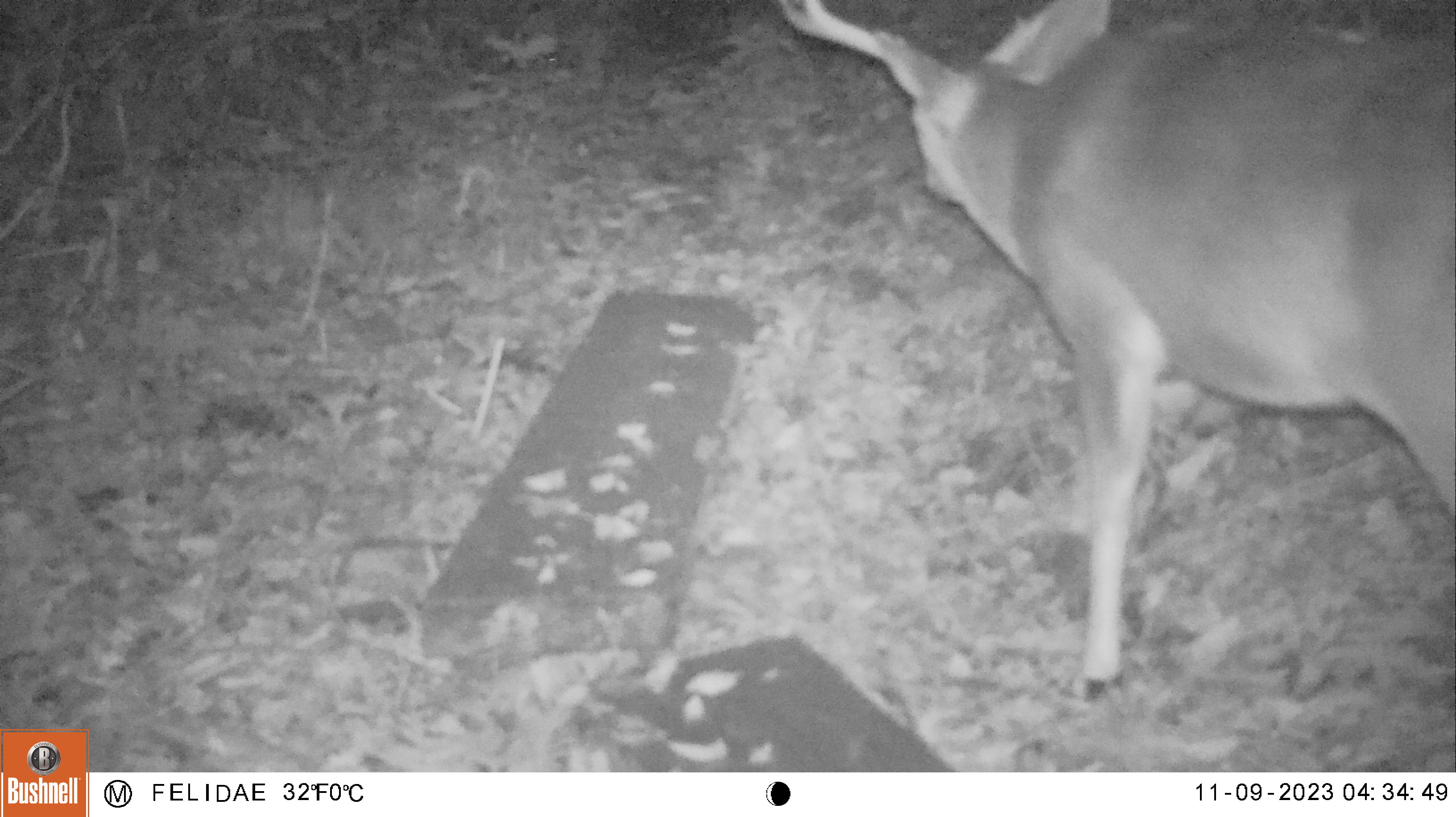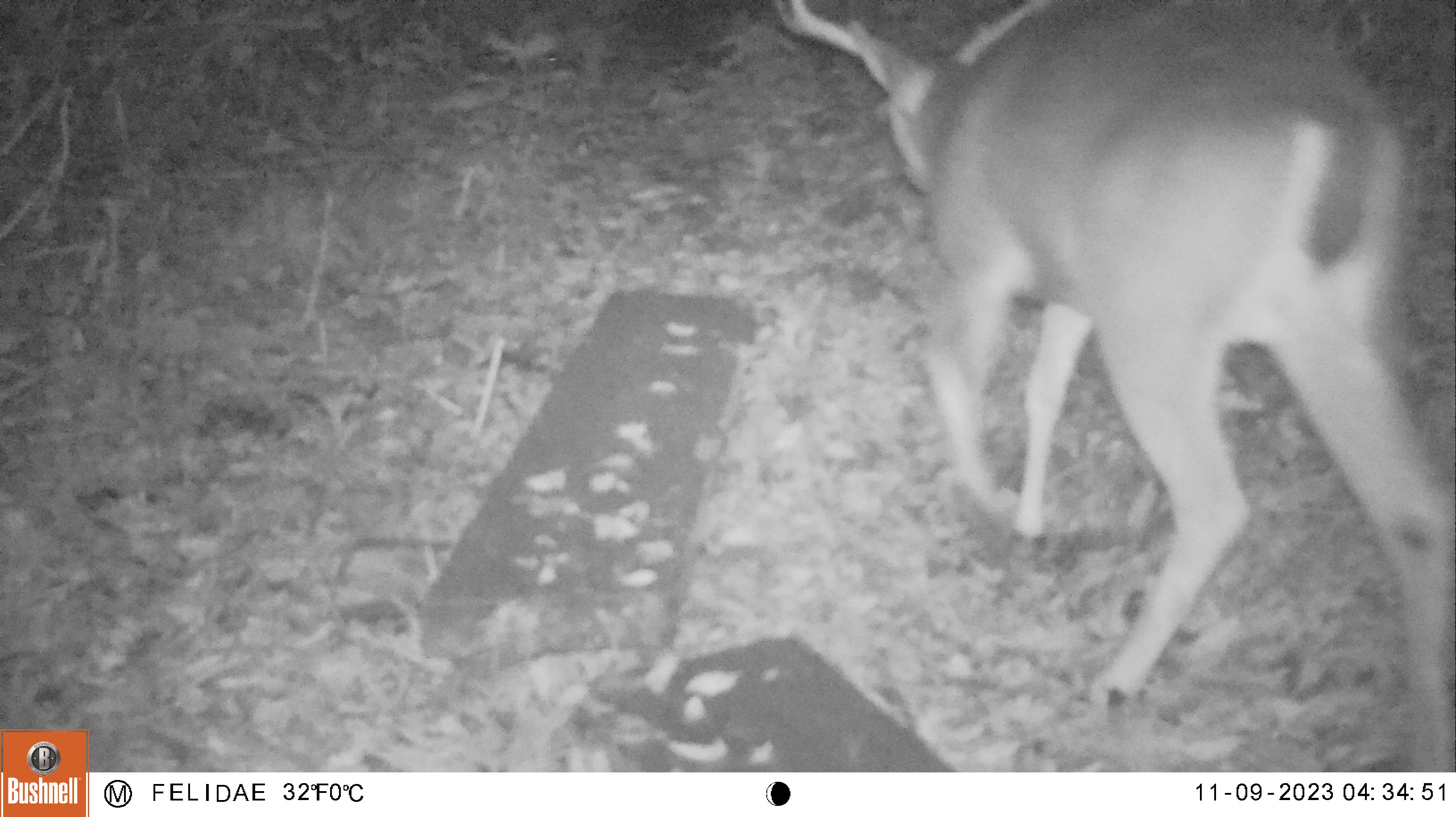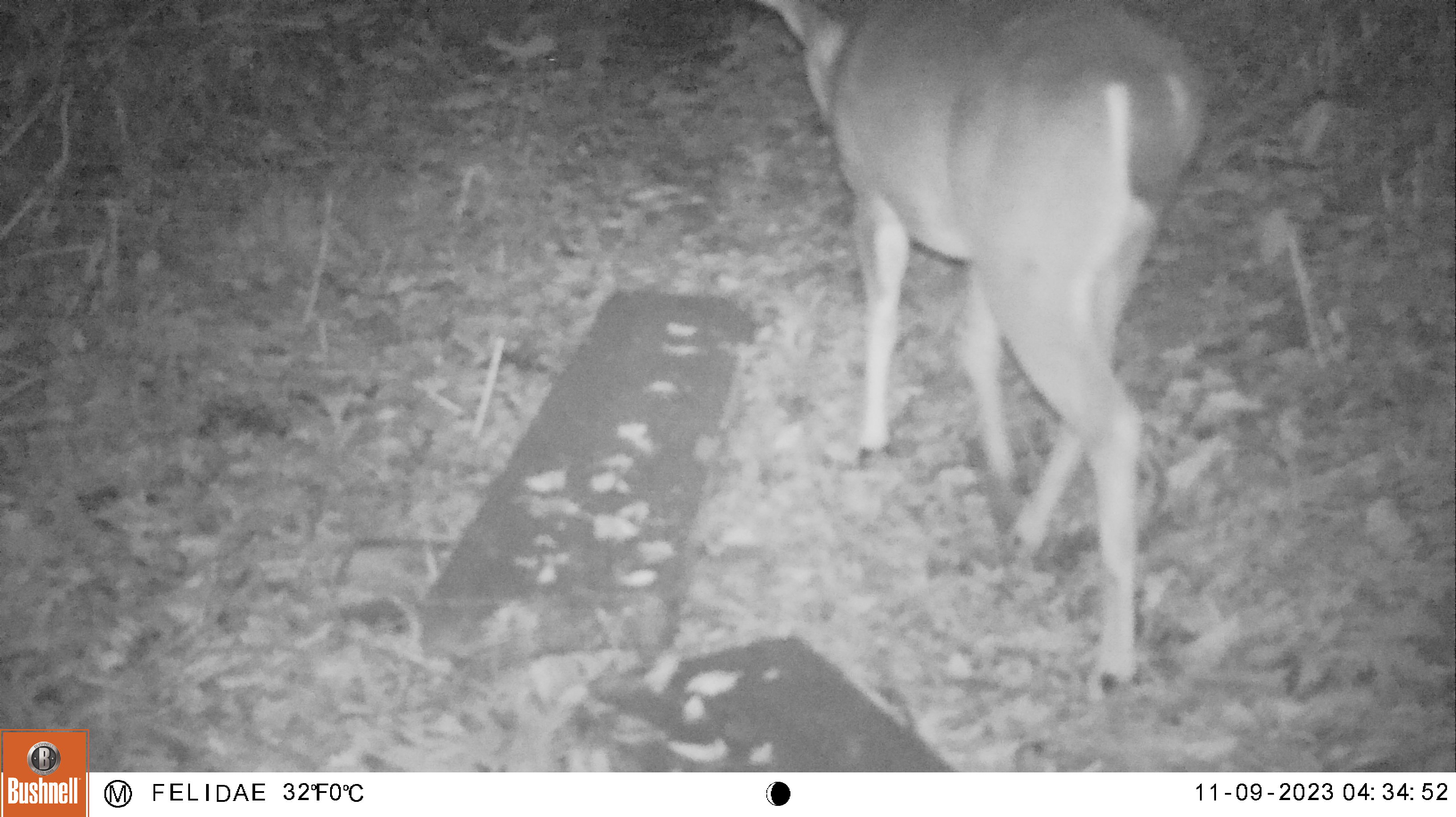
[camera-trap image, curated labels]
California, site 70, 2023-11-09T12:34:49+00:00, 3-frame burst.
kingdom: Animalia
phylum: Chordata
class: Mammalia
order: Artiodactyla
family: Cervidae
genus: Odocoileus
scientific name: Odocoileus hemionus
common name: mule deer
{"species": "mule deer (Odocoileus hemionus)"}